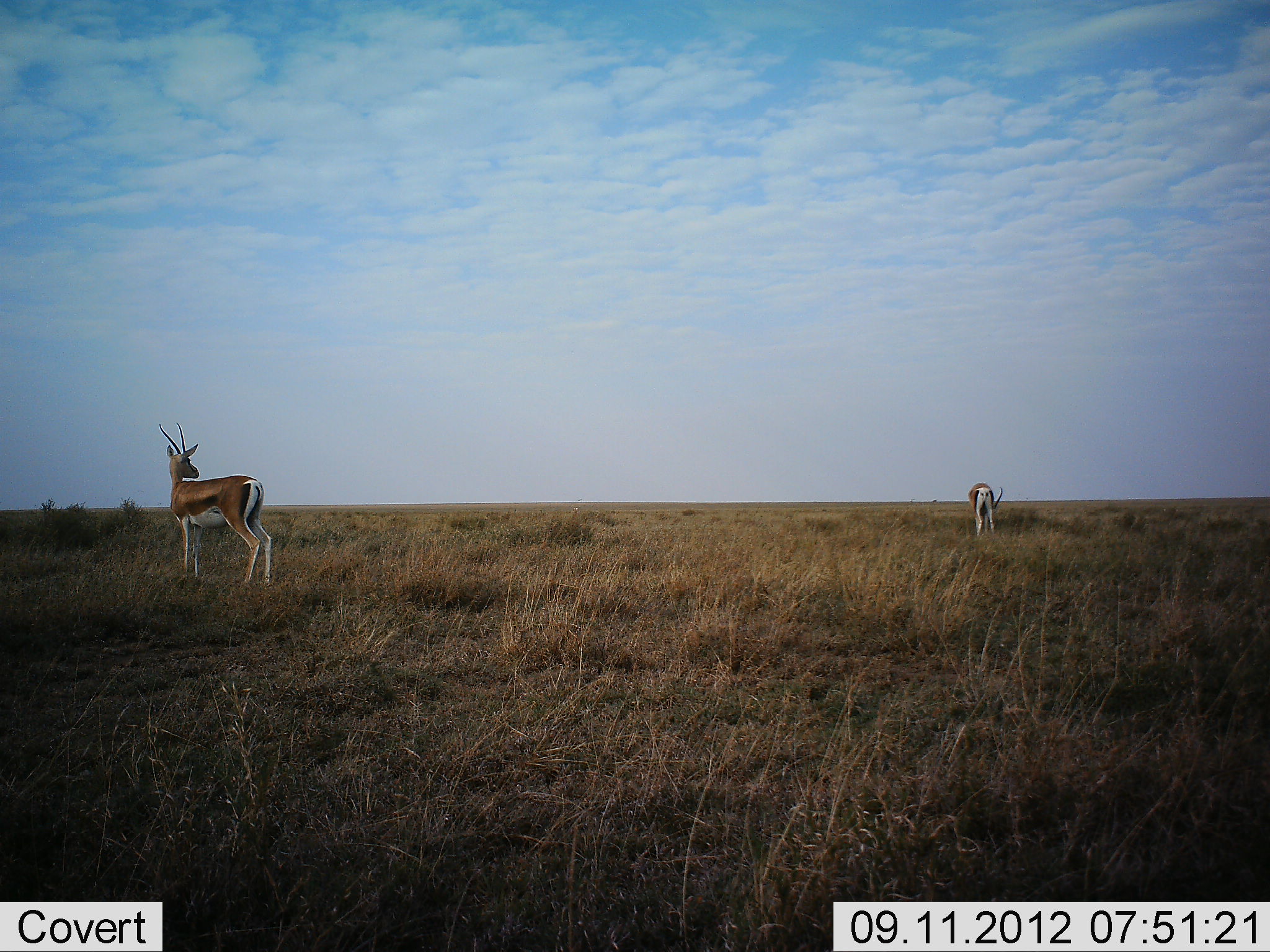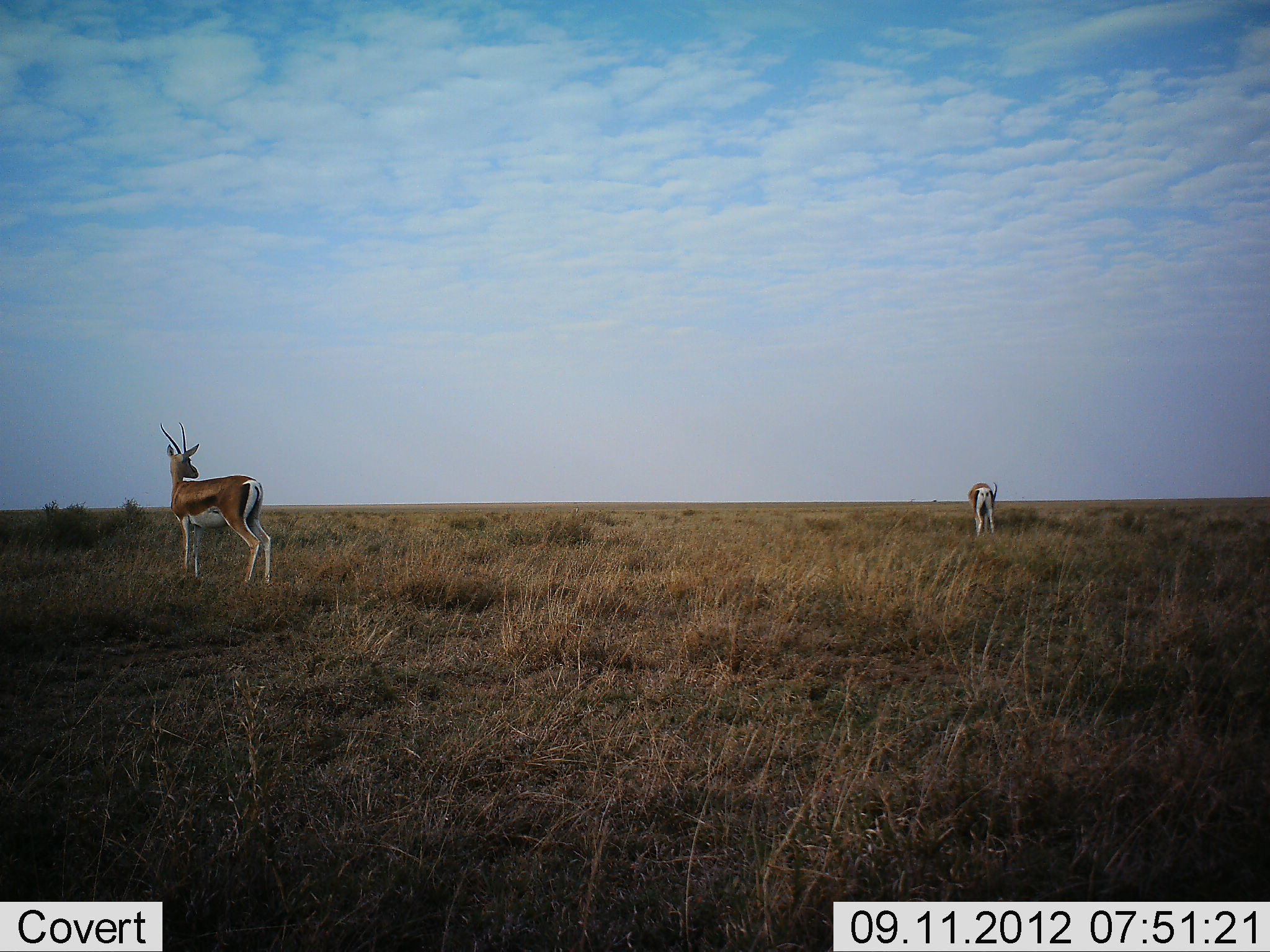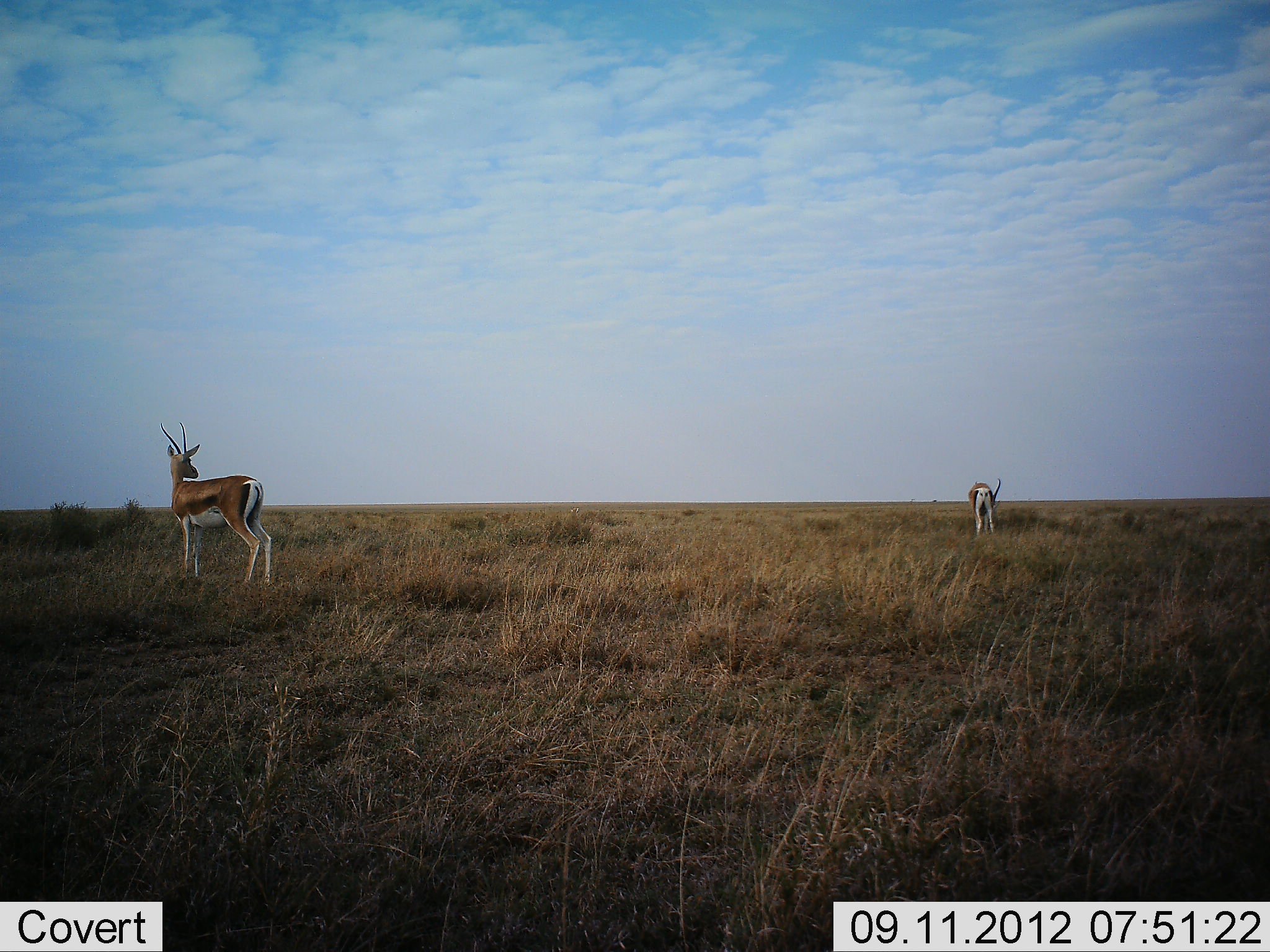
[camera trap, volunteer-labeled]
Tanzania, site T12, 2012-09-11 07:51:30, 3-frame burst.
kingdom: Animalia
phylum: Chordata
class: Mammalia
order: Artiodactyla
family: Bovidae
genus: Nanger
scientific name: Nanger granti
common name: grant's gazelle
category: gazellegrants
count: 2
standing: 100%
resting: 0%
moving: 0%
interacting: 0%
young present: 0%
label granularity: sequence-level